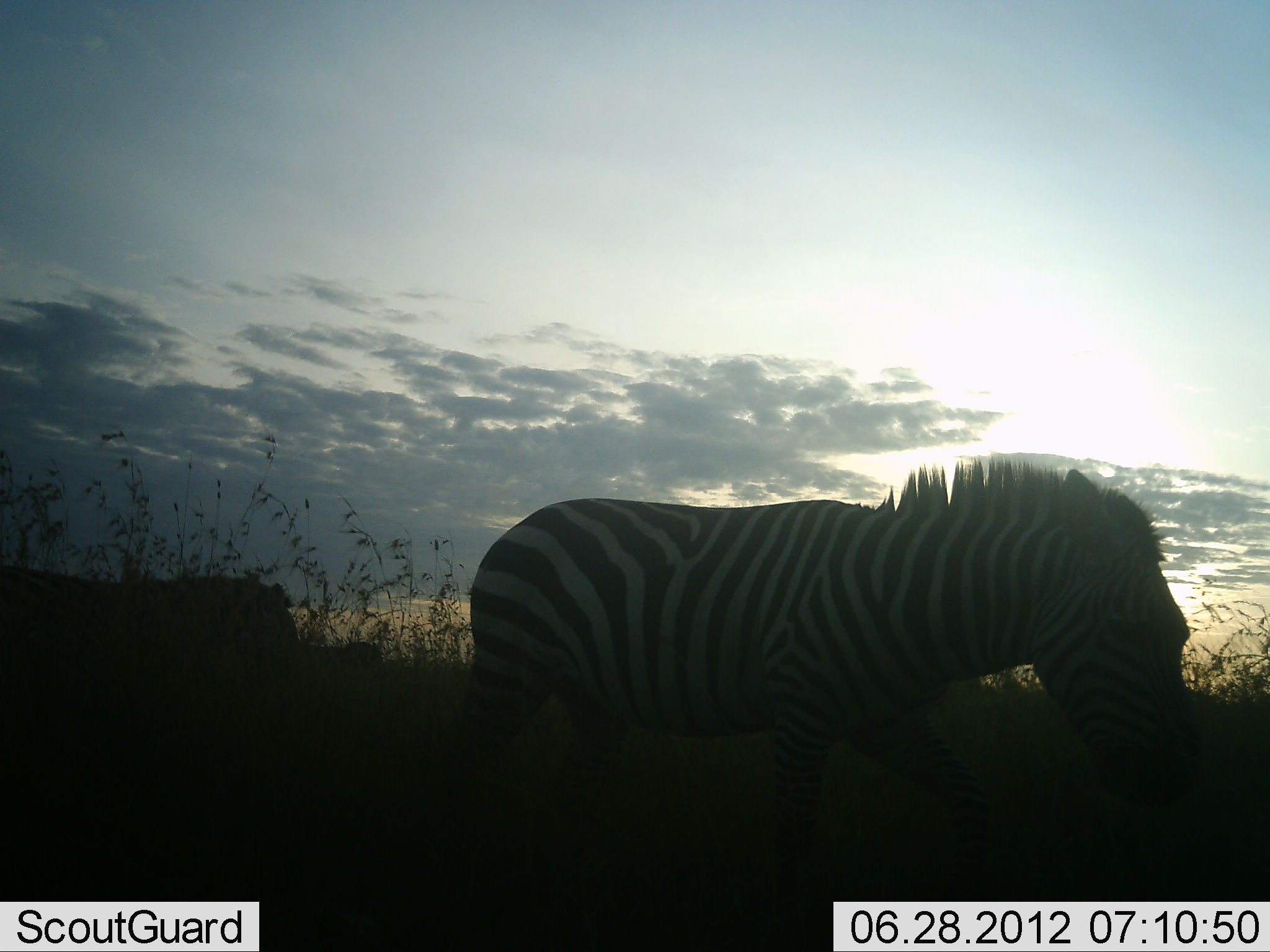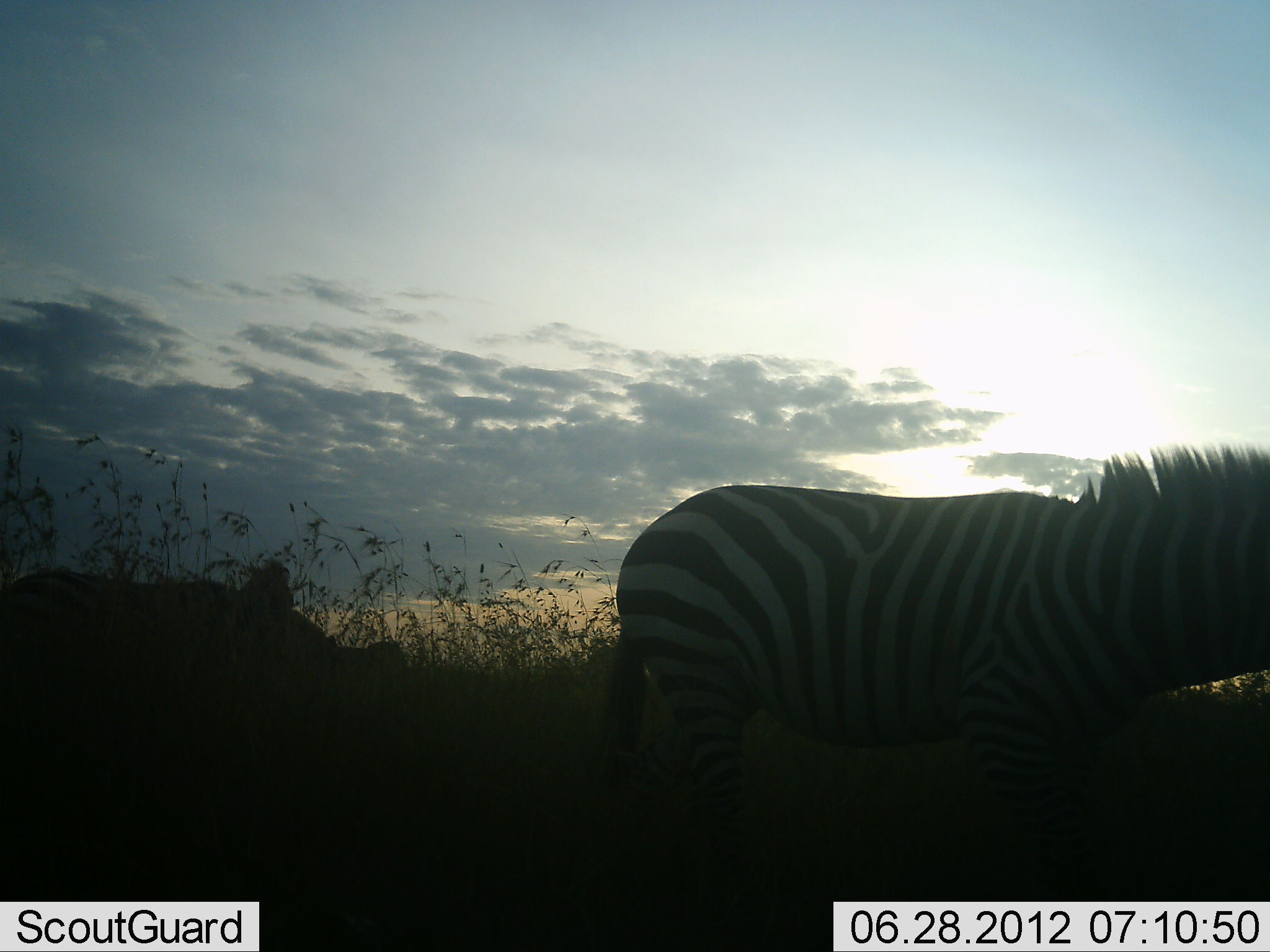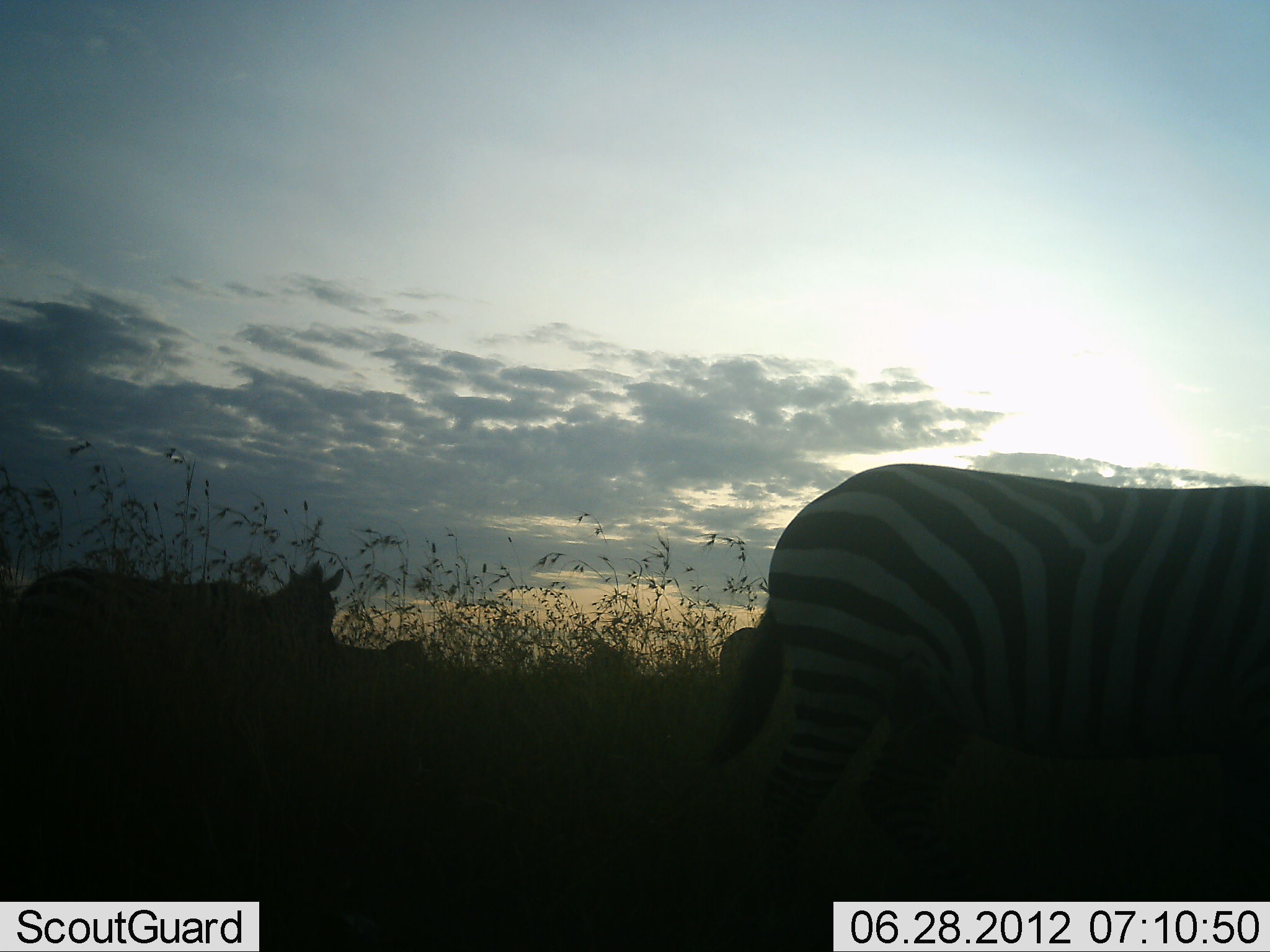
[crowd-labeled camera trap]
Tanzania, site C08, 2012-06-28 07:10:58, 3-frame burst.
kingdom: Animalia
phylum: Chordata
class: Mammalia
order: Perissodactyla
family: Equidae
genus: Equus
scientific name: Equus quagga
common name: plains zebra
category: zebra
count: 2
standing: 20%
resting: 0%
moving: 90%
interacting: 0%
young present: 0%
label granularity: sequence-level